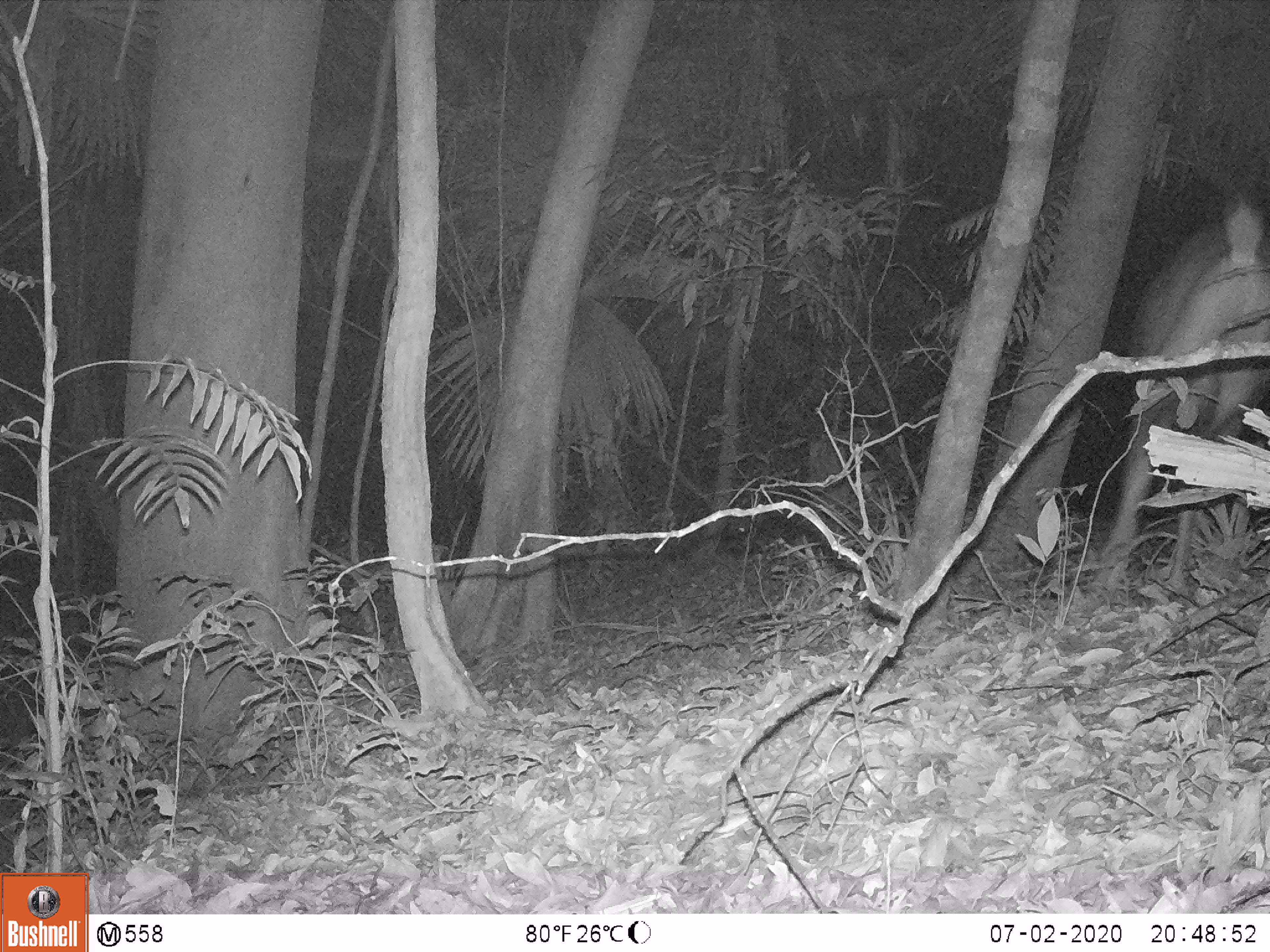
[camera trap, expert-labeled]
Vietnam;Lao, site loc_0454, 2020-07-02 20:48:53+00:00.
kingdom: Animalia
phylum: Chordata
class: Mammalia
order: Artiodactyla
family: Cervidae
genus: Rusa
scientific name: Rusa unicolor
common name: sambar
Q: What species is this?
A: Sambar (Rusa unicolor).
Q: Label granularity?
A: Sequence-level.